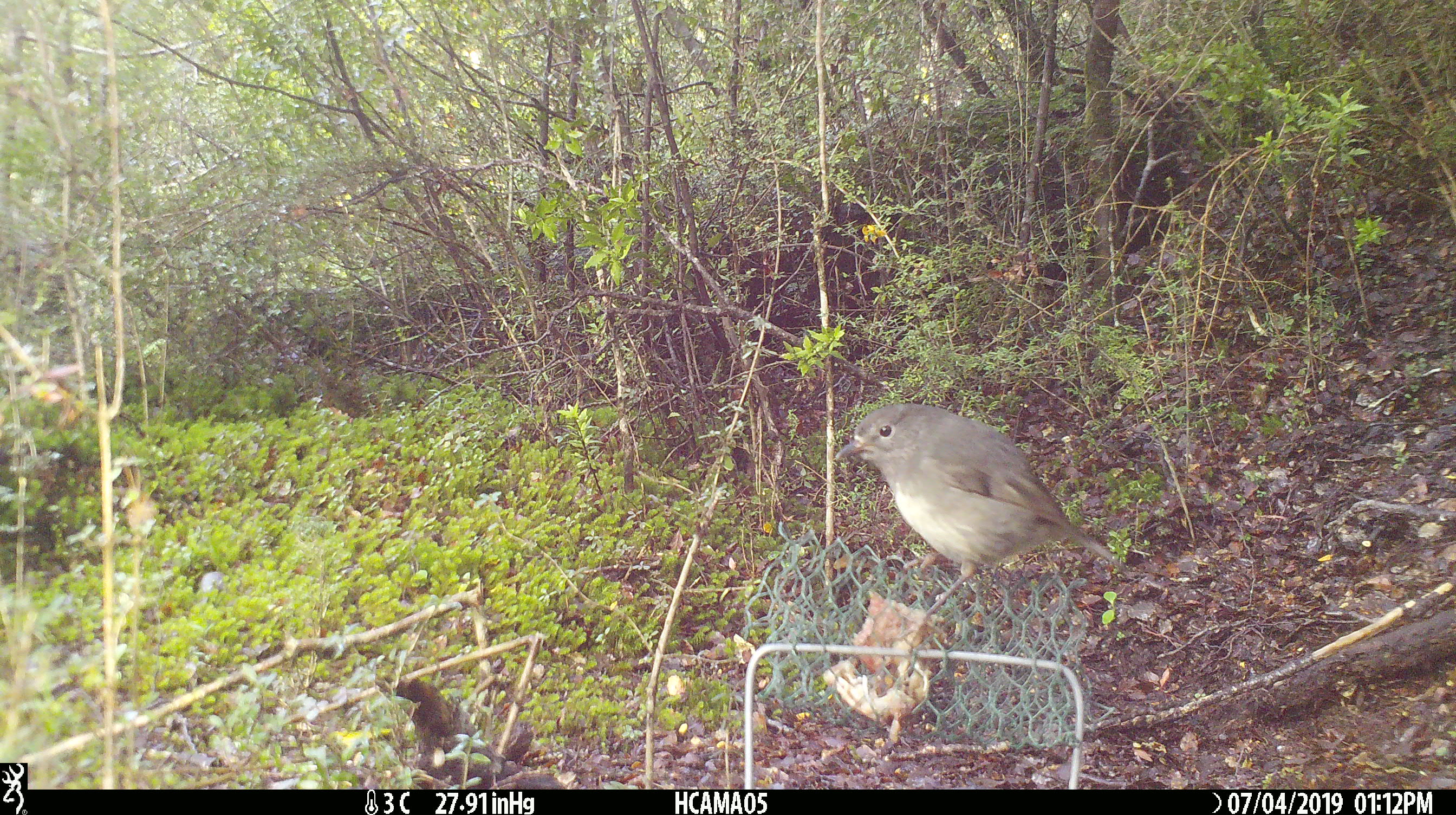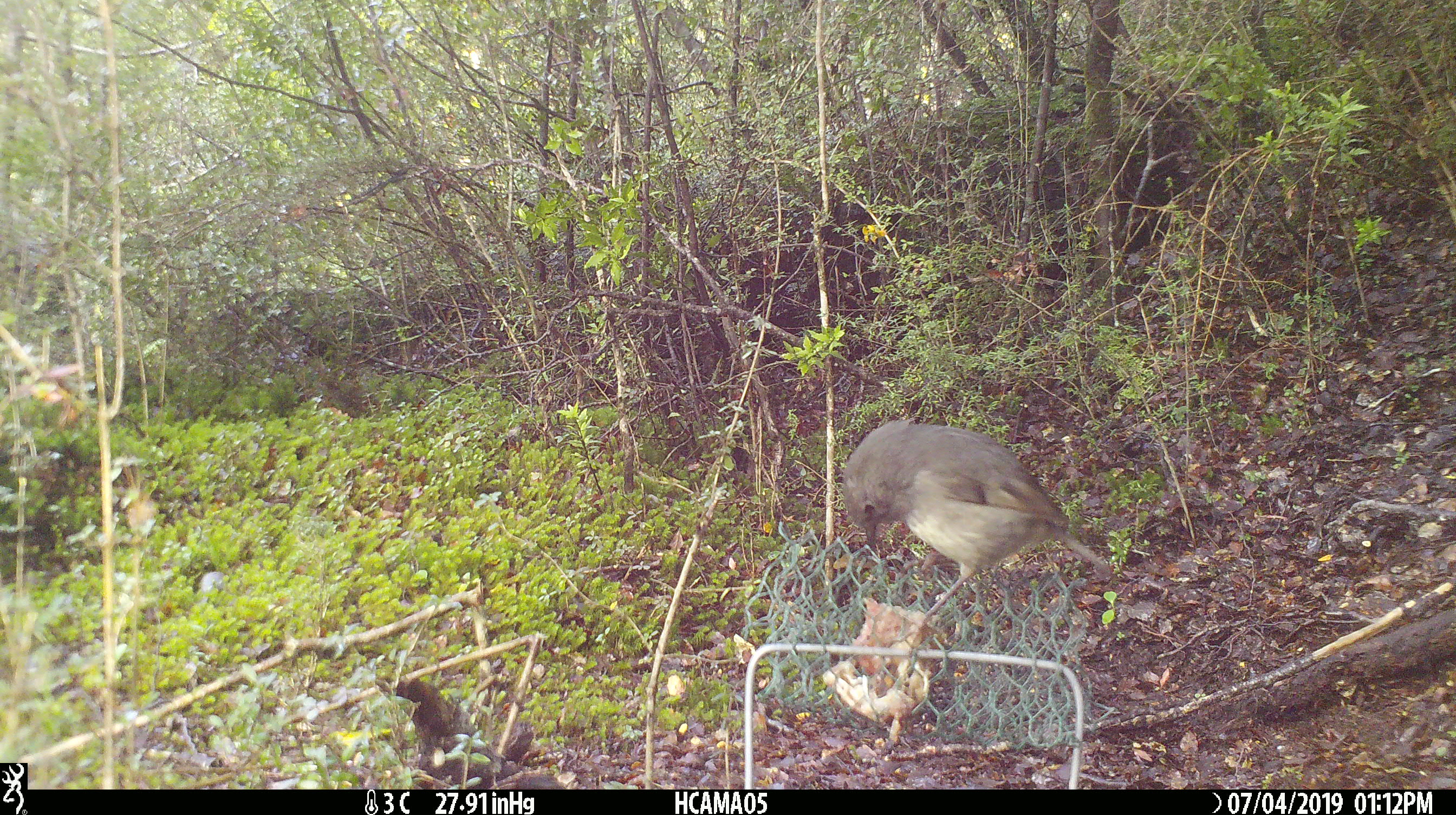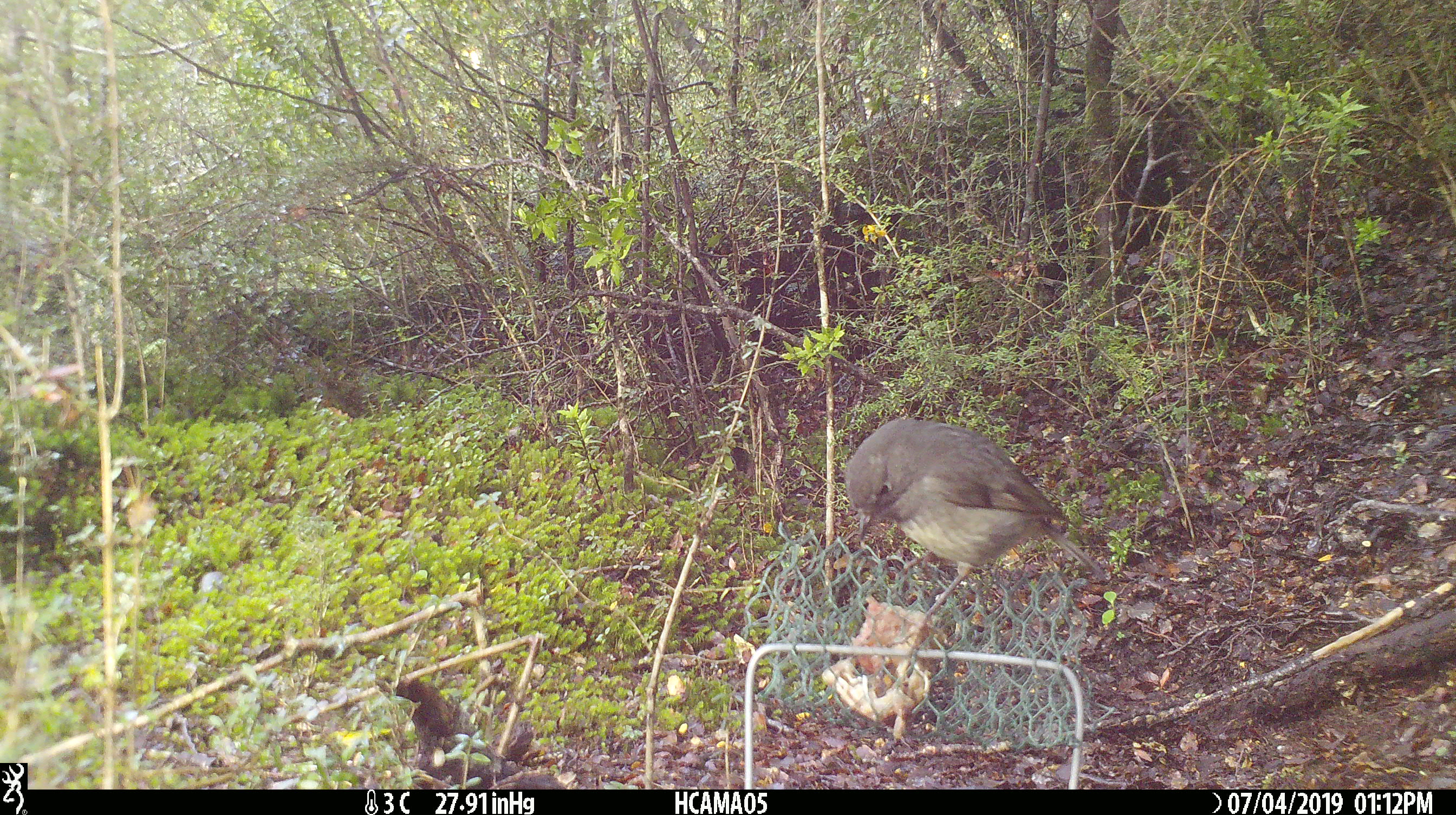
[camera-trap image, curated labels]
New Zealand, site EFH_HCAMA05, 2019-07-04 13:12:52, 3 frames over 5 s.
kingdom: Animalia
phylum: Chordata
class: Aves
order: Passeriformes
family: Petroicidae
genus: Petroica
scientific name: Petroica australis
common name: new zealand robin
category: robin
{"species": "robin (new zealand robin) (Petroica australis)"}